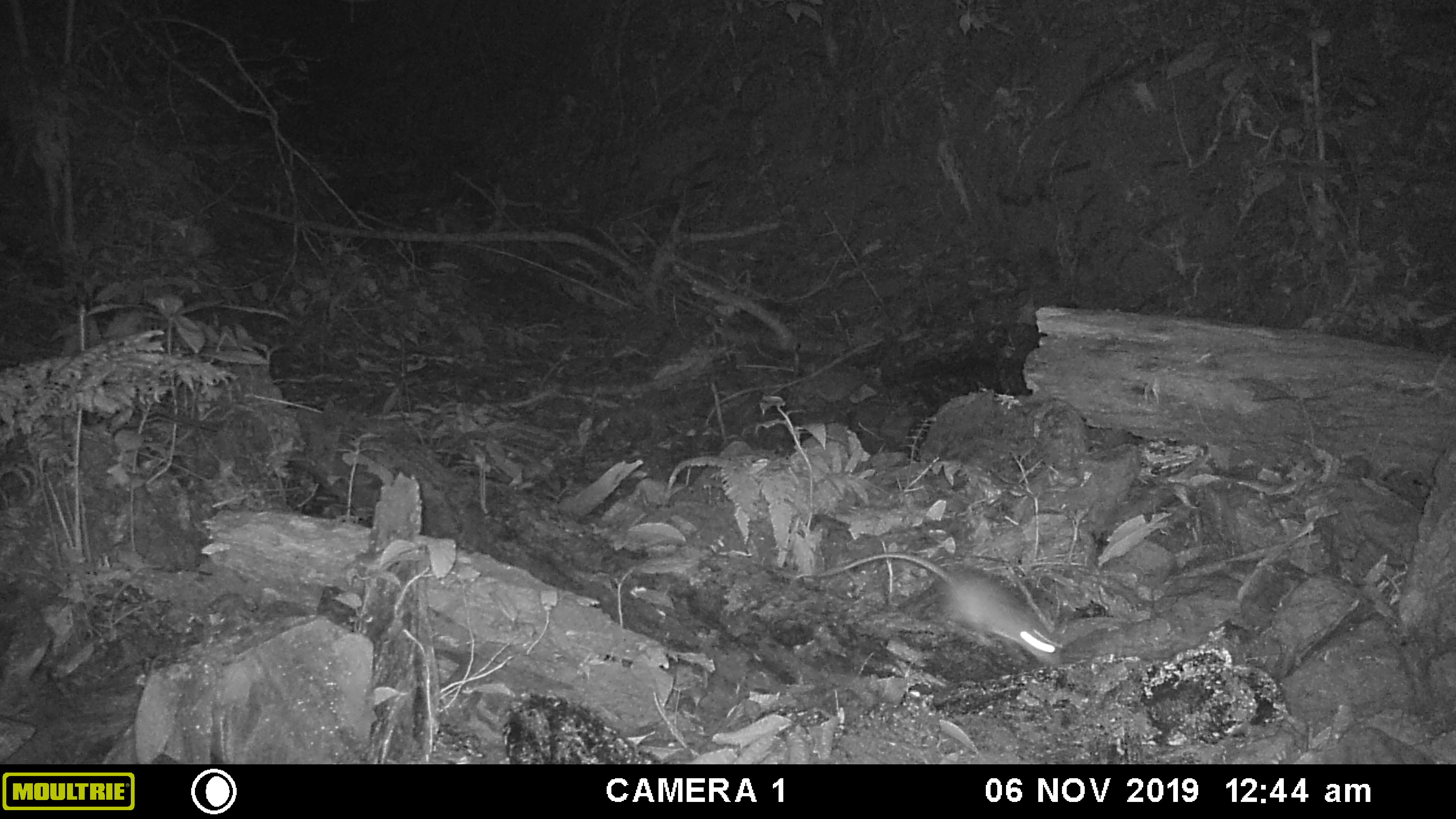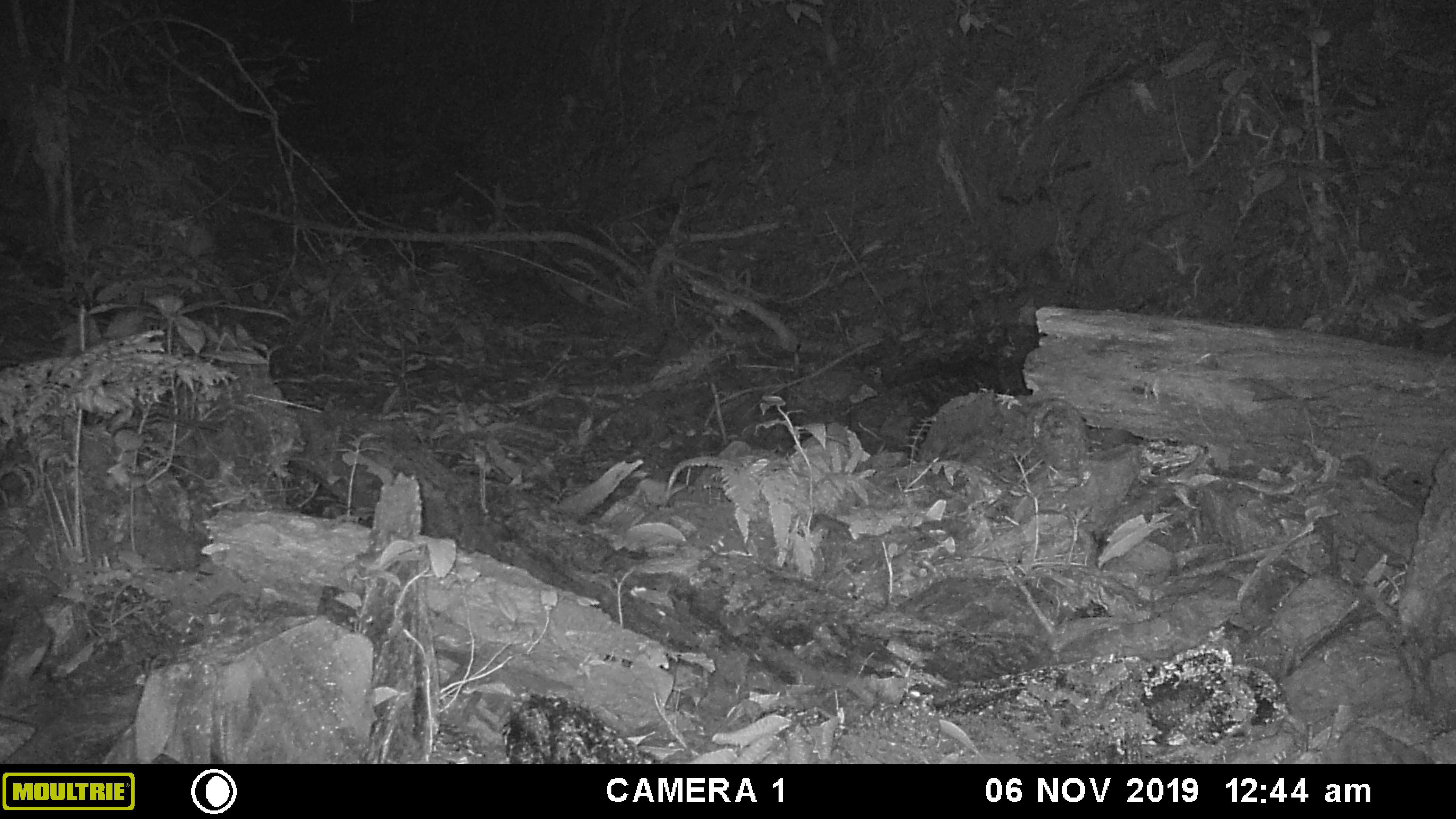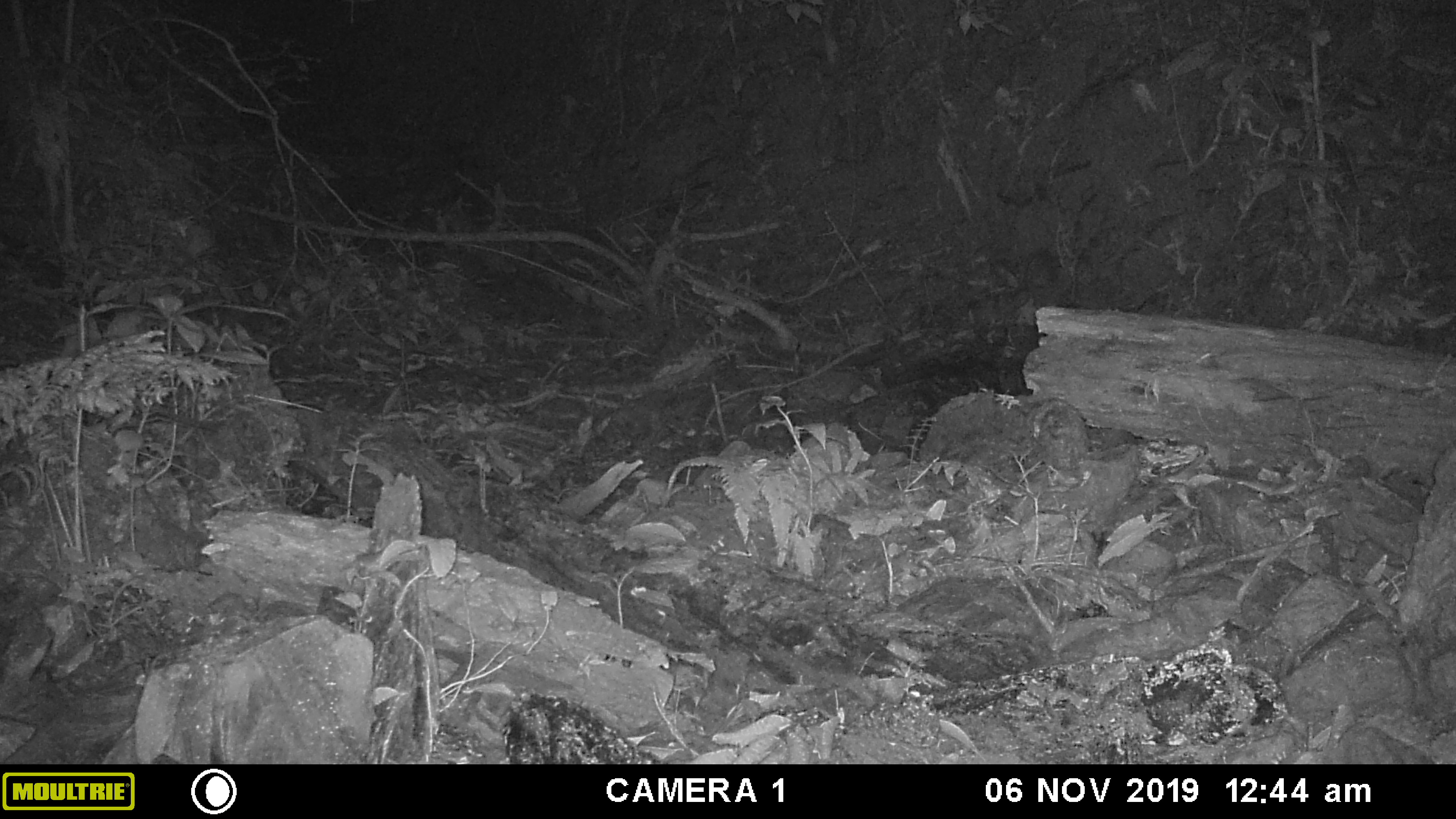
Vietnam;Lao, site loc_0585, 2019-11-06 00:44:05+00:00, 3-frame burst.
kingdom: Animalia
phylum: Chordata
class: Mammalia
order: Rodentia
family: Muridae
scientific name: Muridae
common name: old-world mice and rats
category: unidentified murid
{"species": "unidentified murid (old-world mice and rats) (Muridae)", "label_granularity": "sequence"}